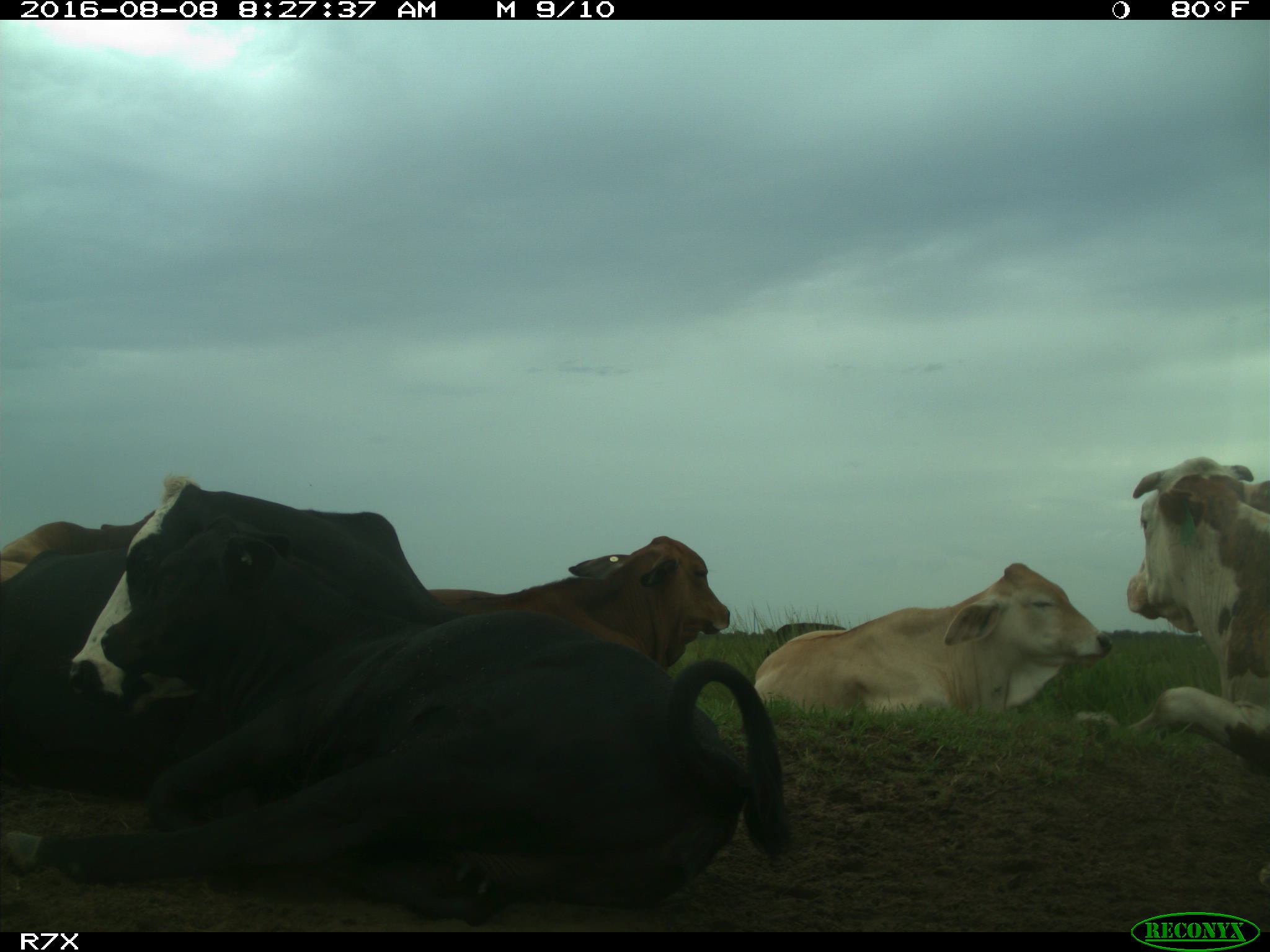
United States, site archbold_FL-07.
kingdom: Animalia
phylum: Chordata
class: Mammalia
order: Artiodactyla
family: Bovidae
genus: Bos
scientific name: Bos taurus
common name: domestic cow